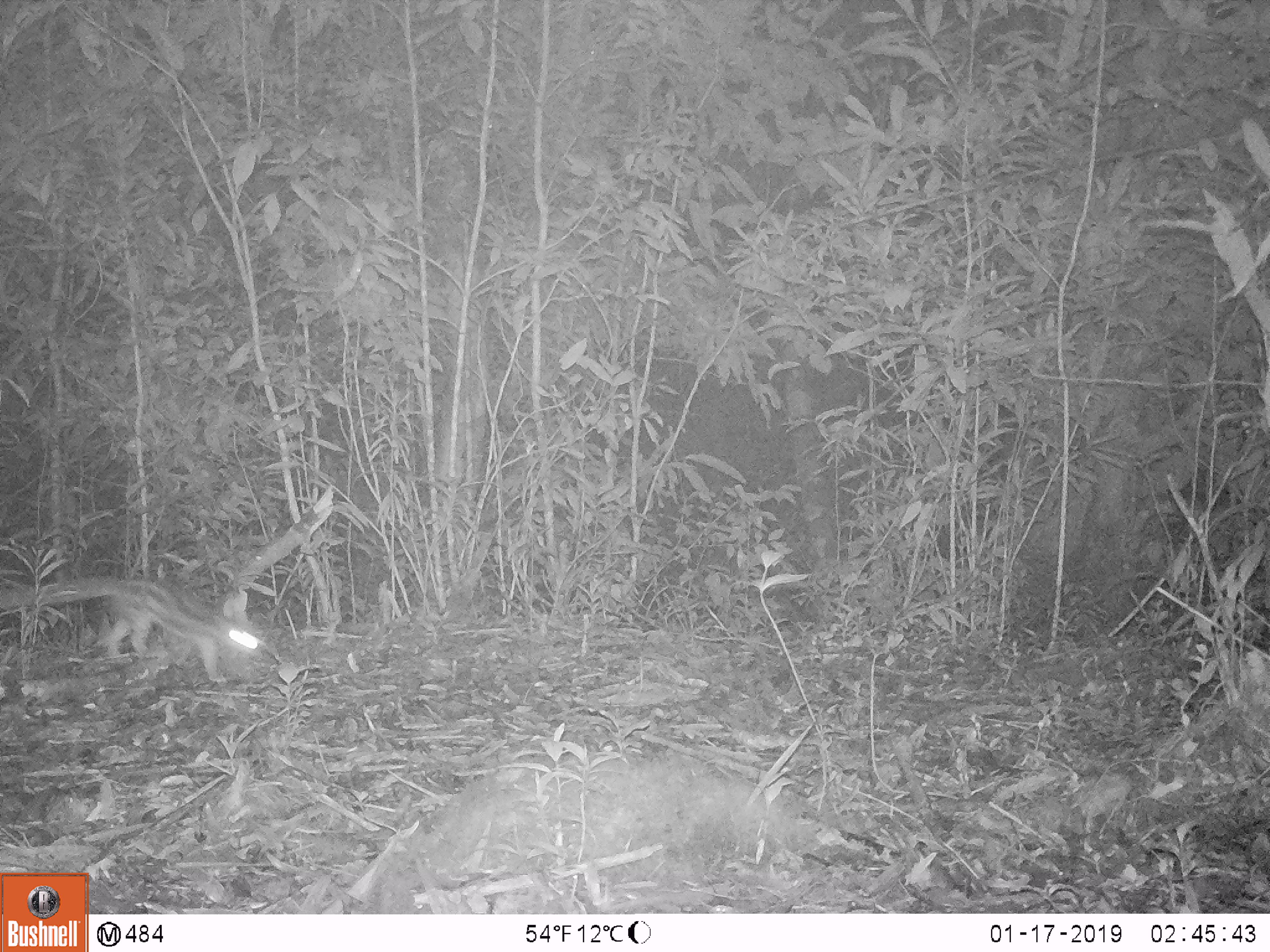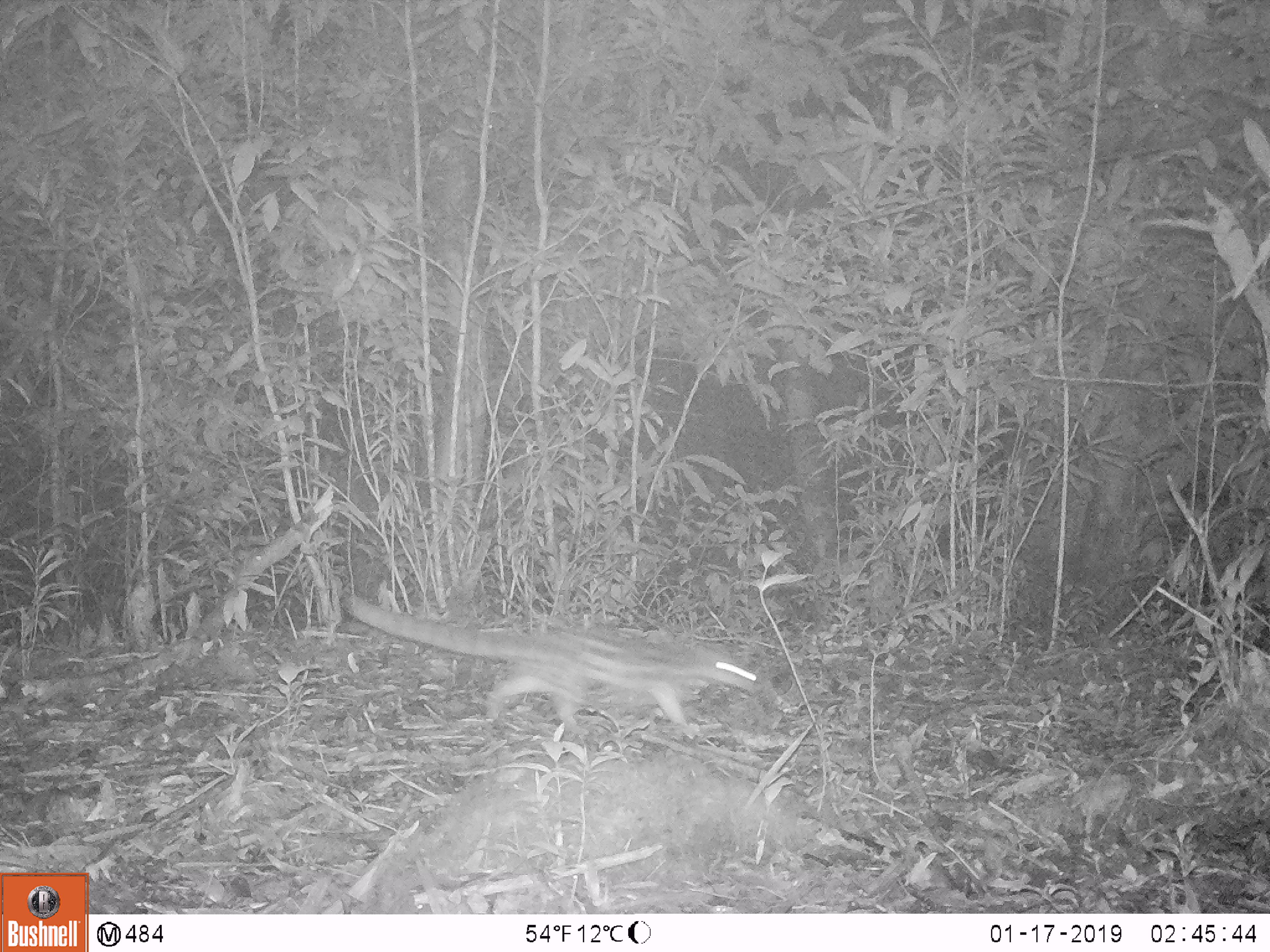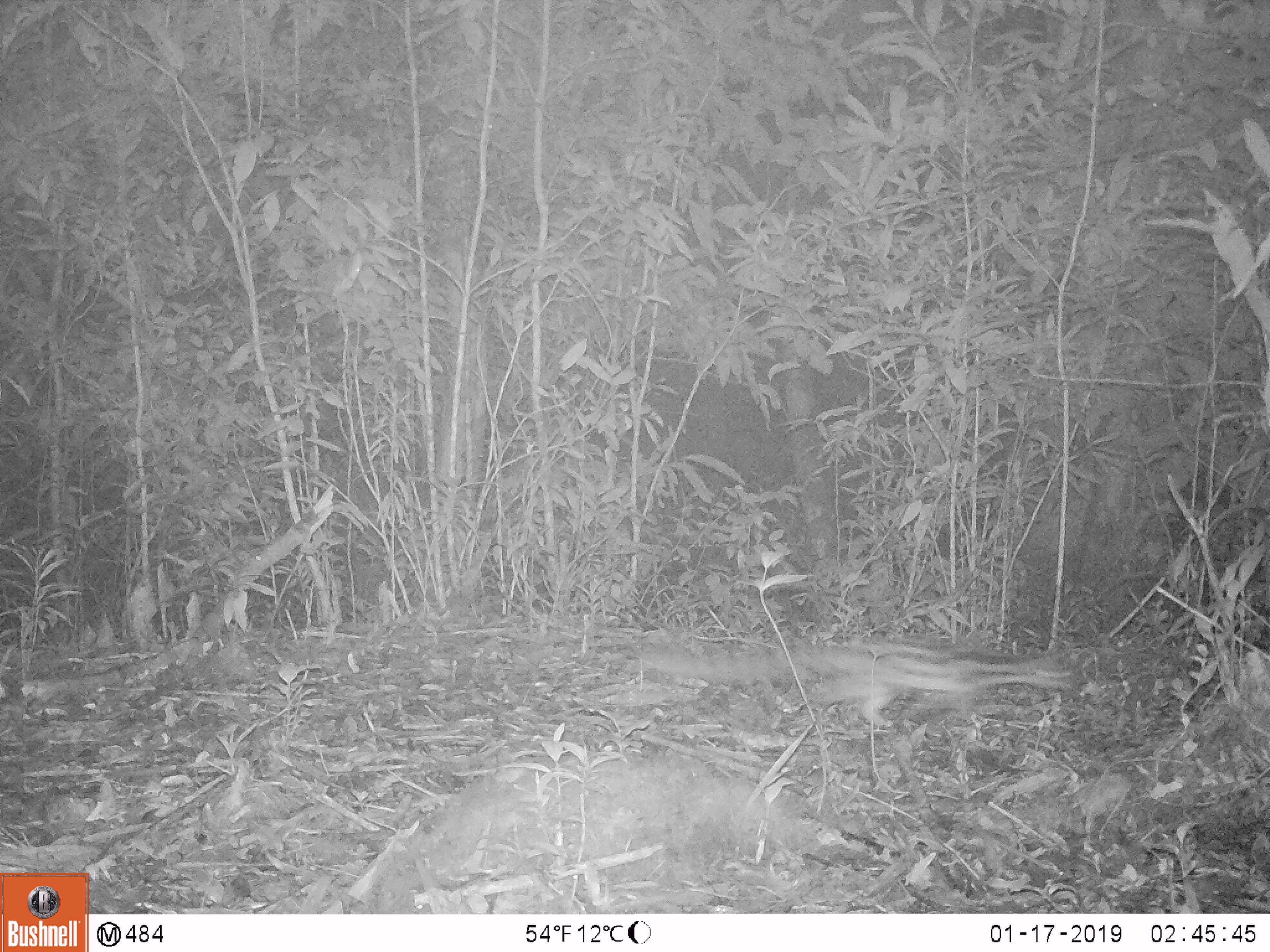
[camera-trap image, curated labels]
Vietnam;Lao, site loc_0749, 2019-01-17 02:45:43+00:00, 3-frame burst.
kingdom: Animalia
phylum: Chordata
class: Mammalia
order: Carnivora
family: Prionodontidae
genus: Prionodon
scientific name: Prionodon pardicolor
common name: spotted linsang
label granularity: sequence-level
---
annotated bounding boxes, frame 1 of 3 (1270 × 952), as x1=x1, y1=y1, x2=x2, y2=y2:
spotted linsang: x1=0, y1=573, x2=265, y2=682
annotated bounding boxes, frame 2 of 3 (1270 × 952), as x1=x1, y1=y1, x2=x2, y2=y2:
spotted linsang: x1=339, y1=591, x2=758, y2=732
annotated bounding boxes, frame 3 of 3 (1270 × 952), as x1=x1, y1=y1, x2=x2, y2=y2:
spotted linsang: x1=640, y1=633, x2=1088, y2=725